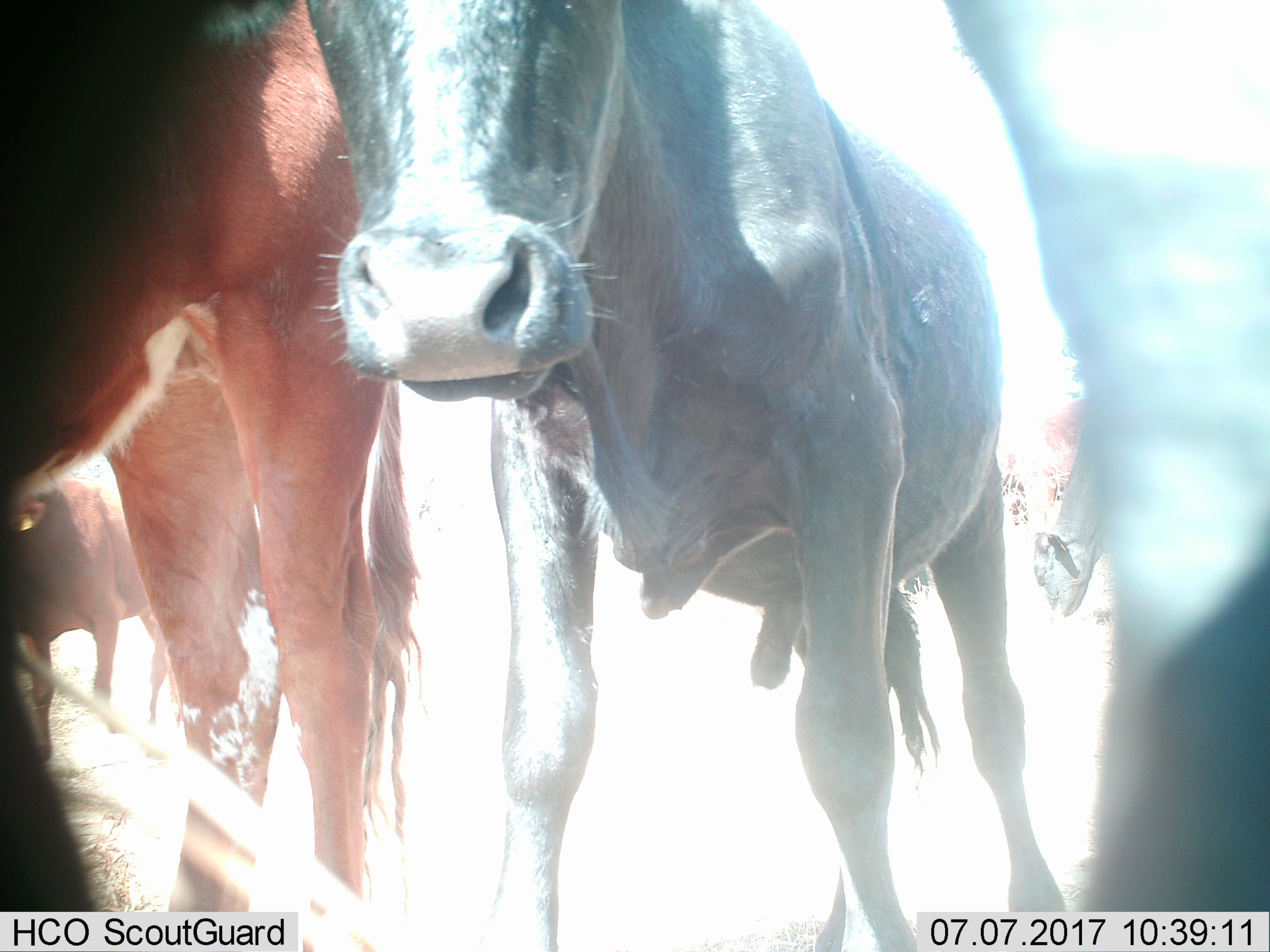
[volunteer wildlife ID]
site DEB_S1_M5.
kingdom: Animalia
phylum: Chordata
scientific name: Vertebrata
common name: domestic animal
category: domesticanimal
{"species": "domesticanimal (domestic animal) (Vertebrata)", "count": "4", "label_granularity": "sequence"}